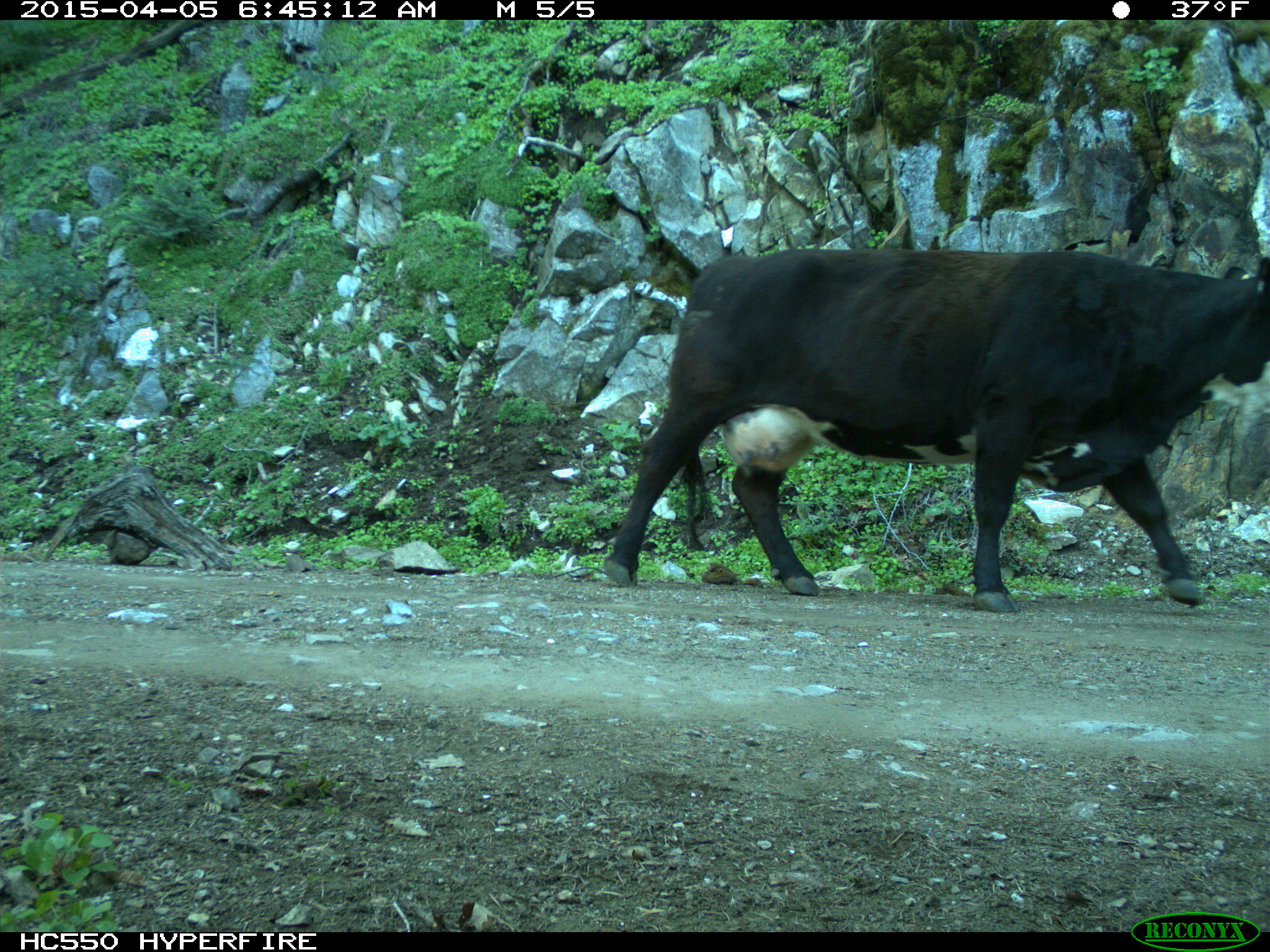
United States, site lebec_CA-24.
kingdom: Animalia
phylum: Chordata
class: Mammalia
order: Artiodactyla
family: Bovidae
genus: Bos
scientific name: Bos taurus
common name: domestic cow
Bos taurus (domestic cow).